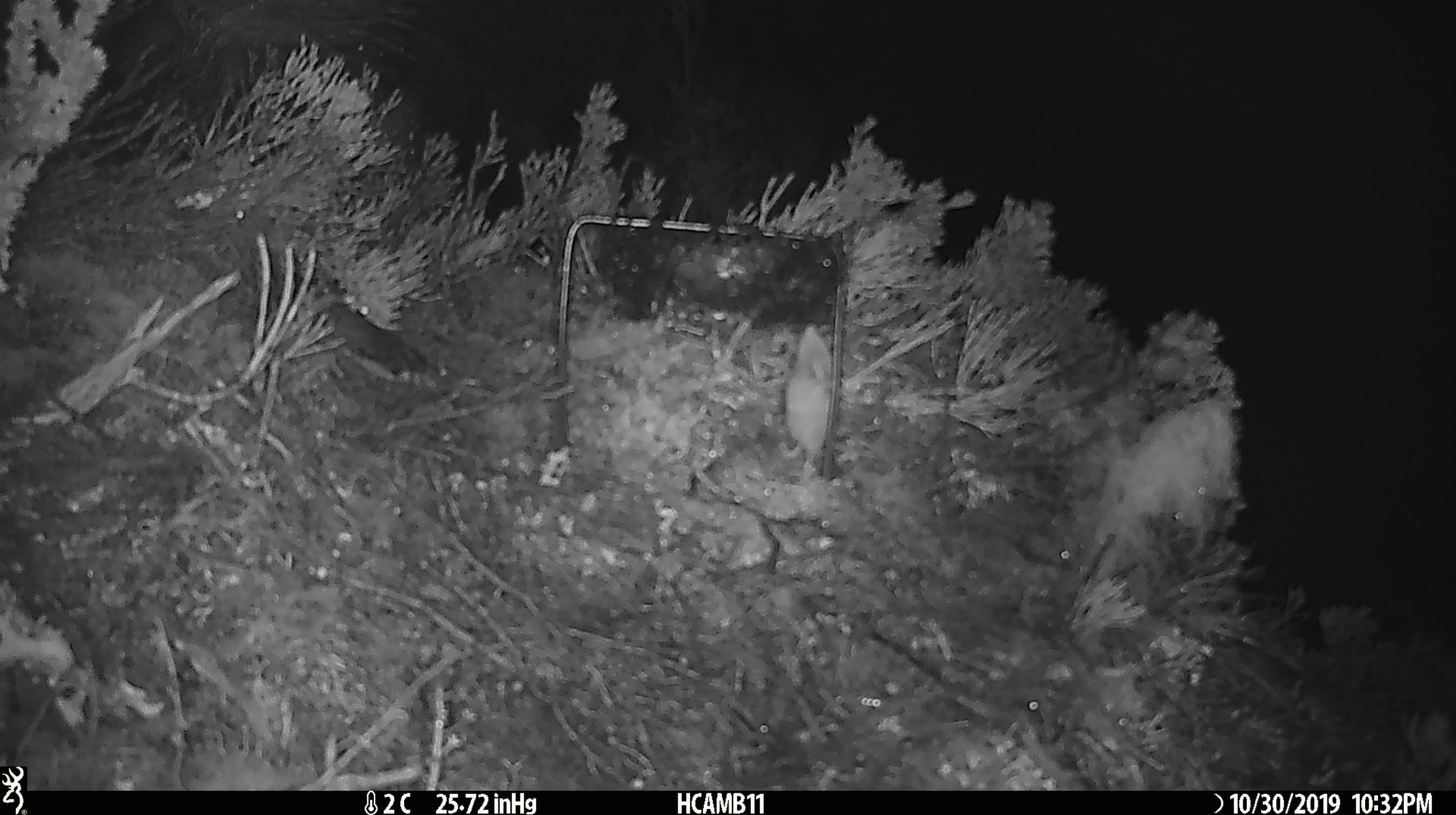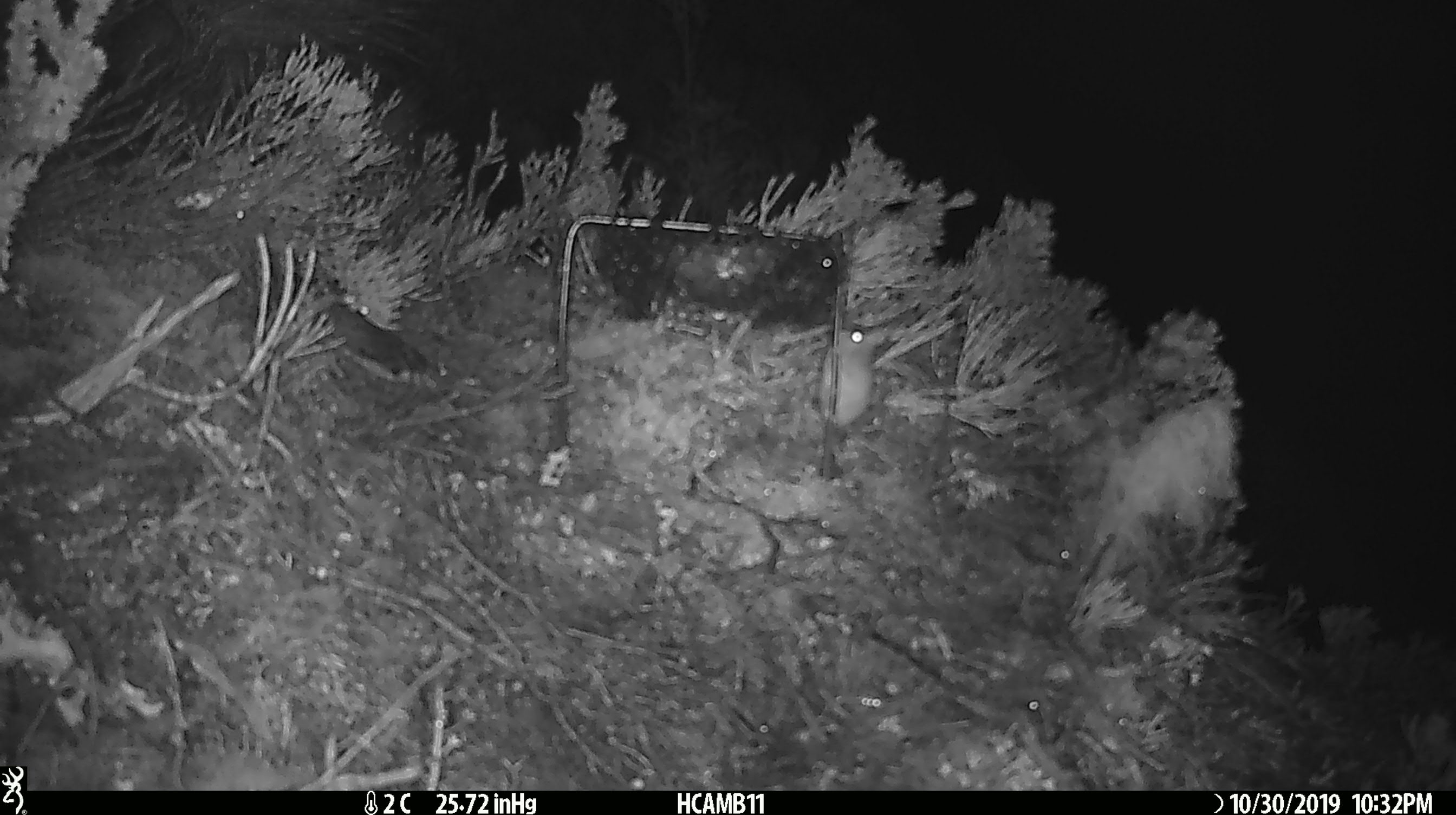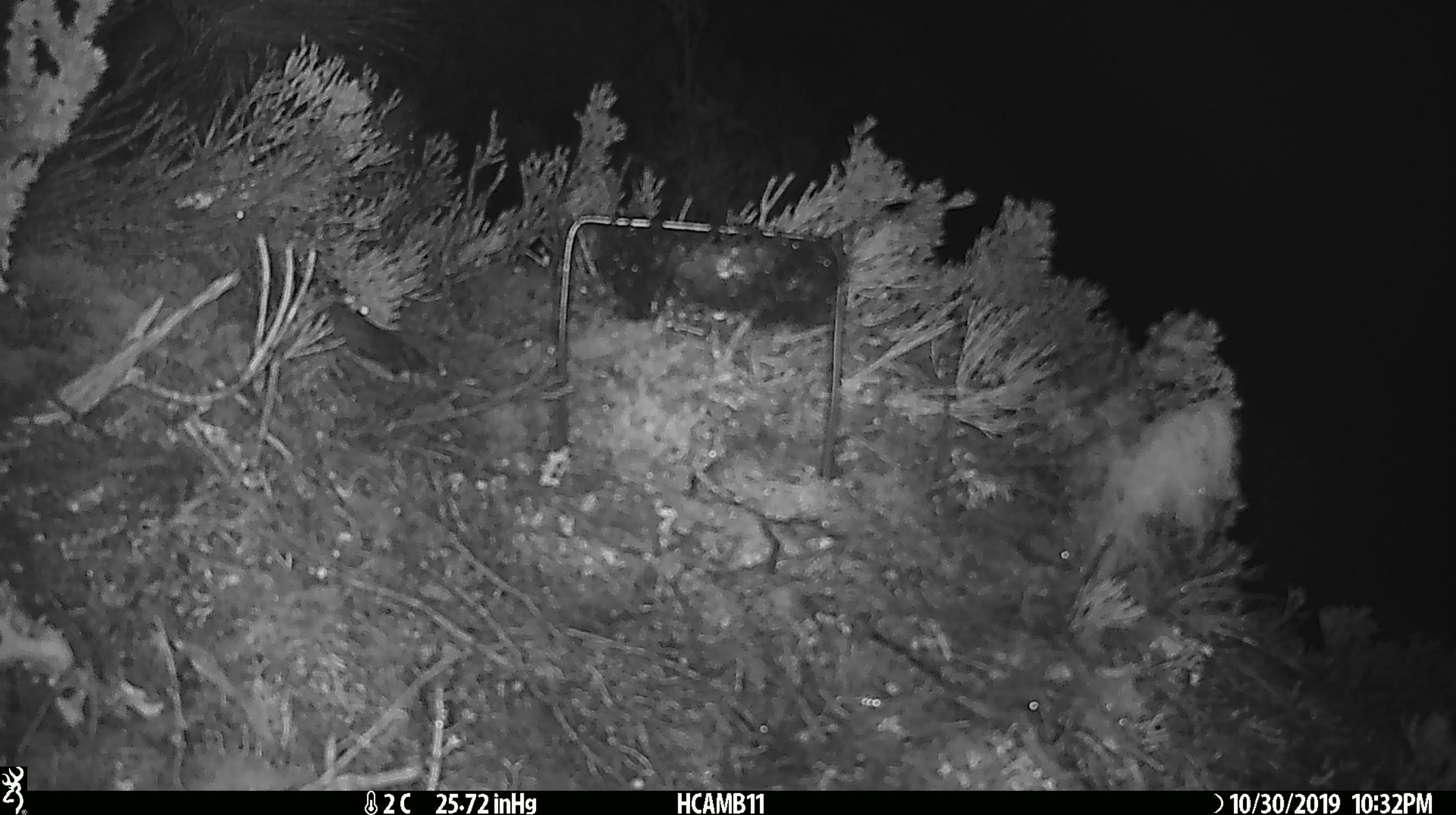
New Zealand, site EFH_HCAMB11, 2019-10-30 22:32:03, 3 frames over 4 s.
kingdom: Animalia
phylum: Chordata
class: Mammalia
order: Rodentia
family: Muridae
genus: Mus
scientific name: Mus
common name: mouse